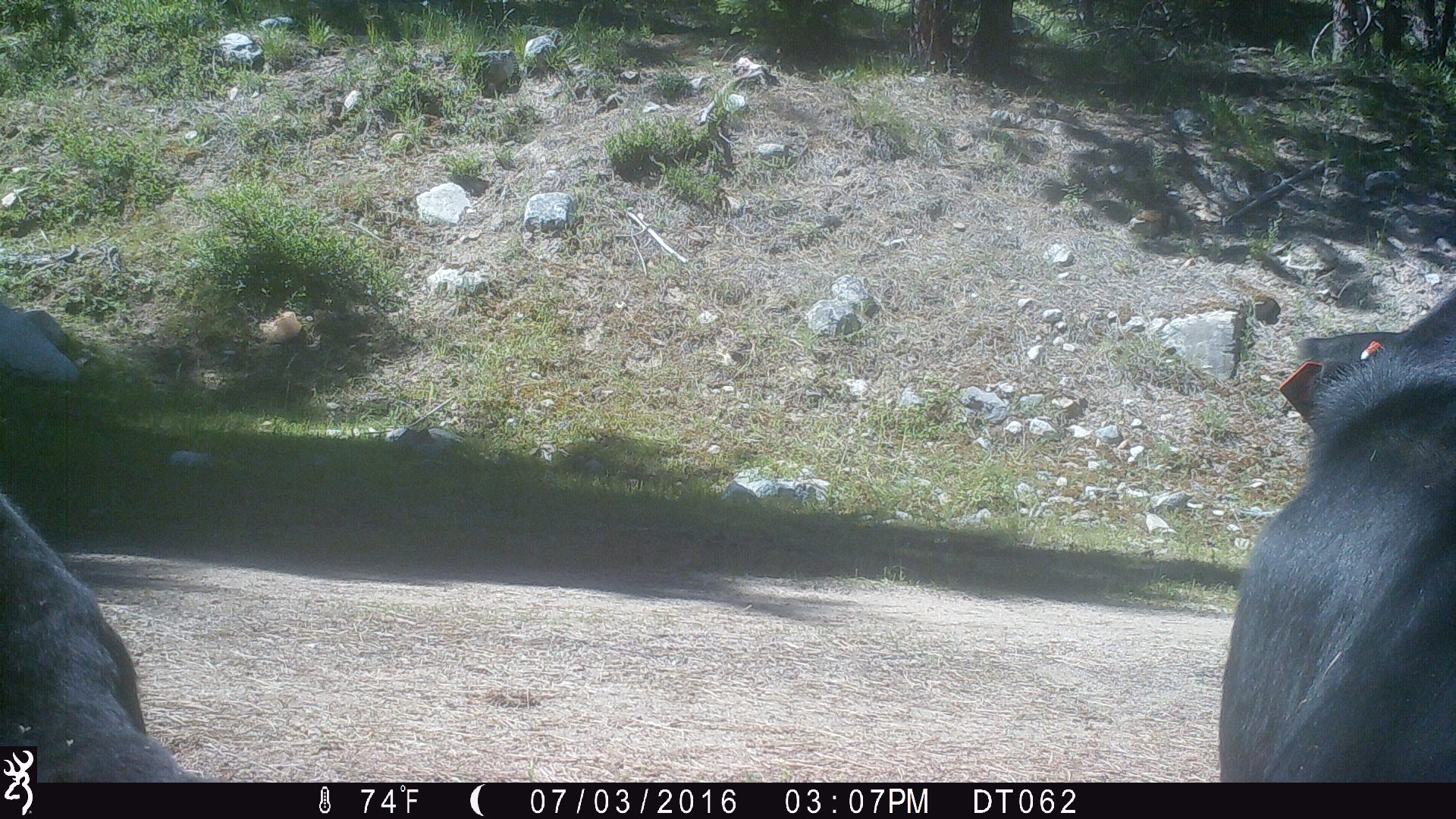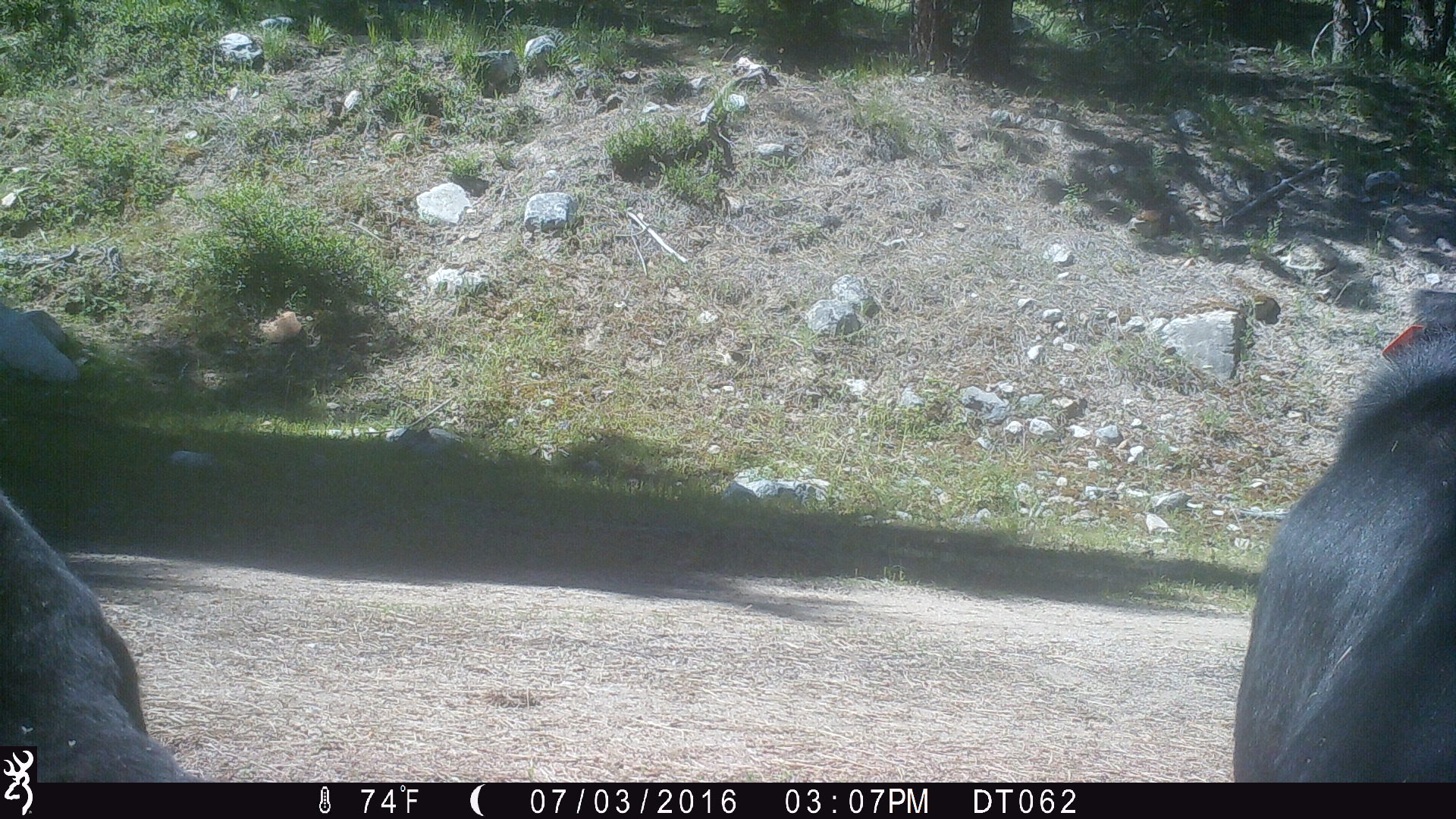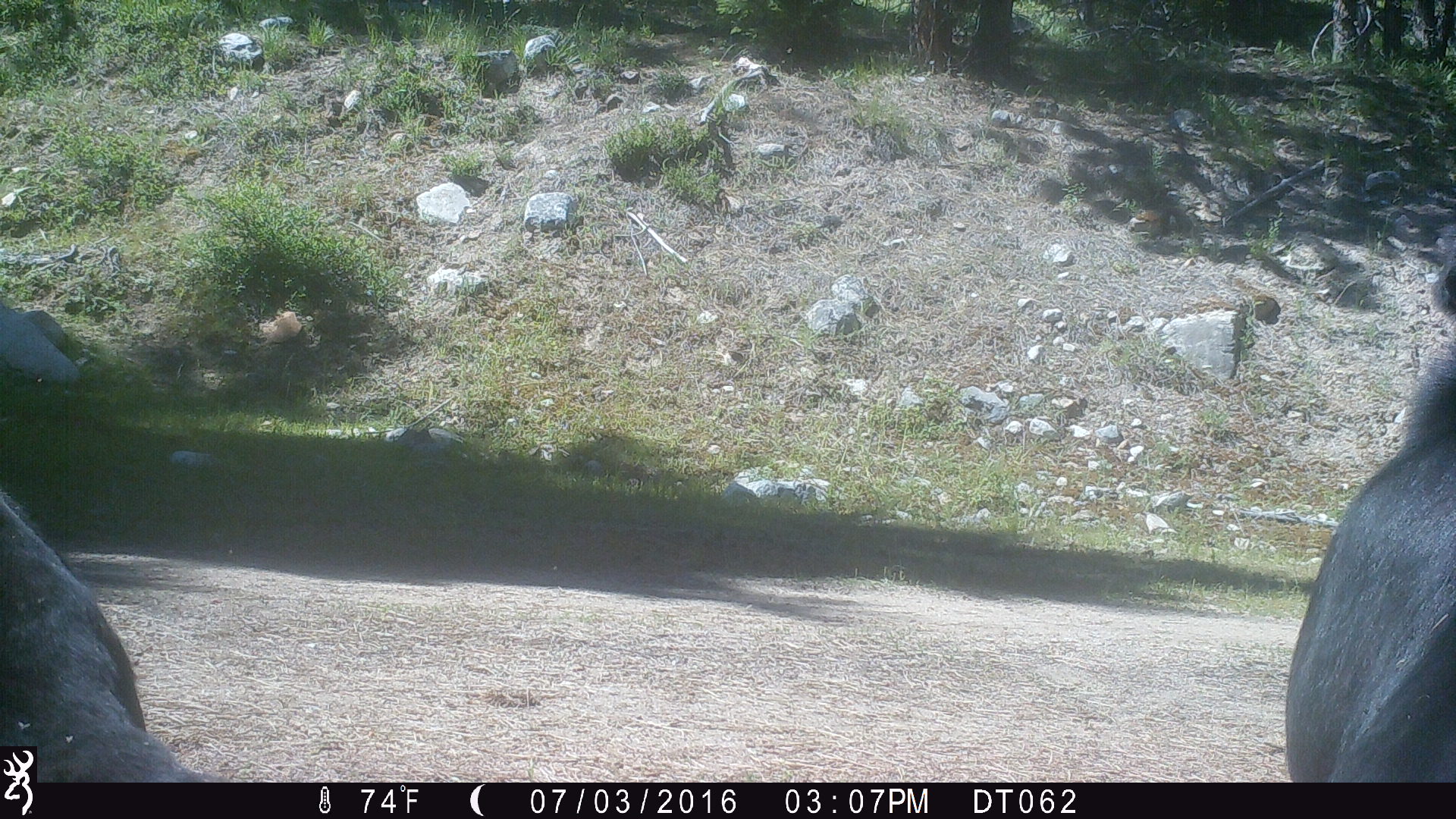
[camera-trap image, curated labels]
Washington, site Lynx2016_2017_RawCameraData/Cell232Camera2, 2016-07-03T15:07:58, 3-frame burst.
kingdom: Animalia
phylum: Chordata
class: Mammalia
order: Artiodactyla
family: Bovidae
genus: Bos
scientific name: Bos taurus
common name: domestic cattle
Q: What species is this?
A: Domestic cattle (Bos taurus).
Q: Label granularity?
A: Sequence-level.